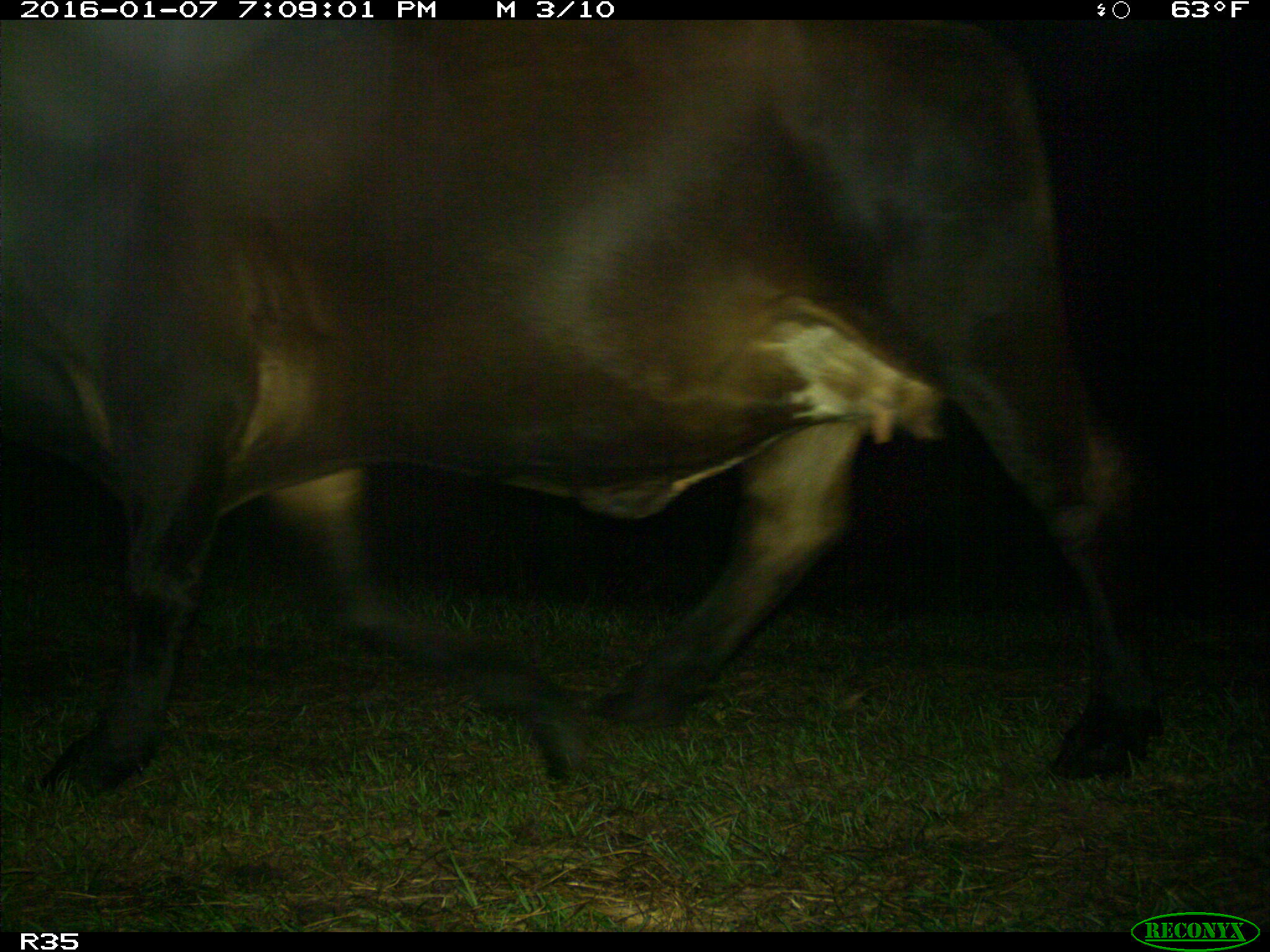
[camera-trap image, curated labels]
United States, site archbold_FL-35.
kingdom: Animalia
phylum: Chordata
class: Mammalia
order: Artiodactyla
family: Bovidae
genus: Bos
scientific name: Bos taurus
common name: domestic cow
Bos taurus (domestic cow).